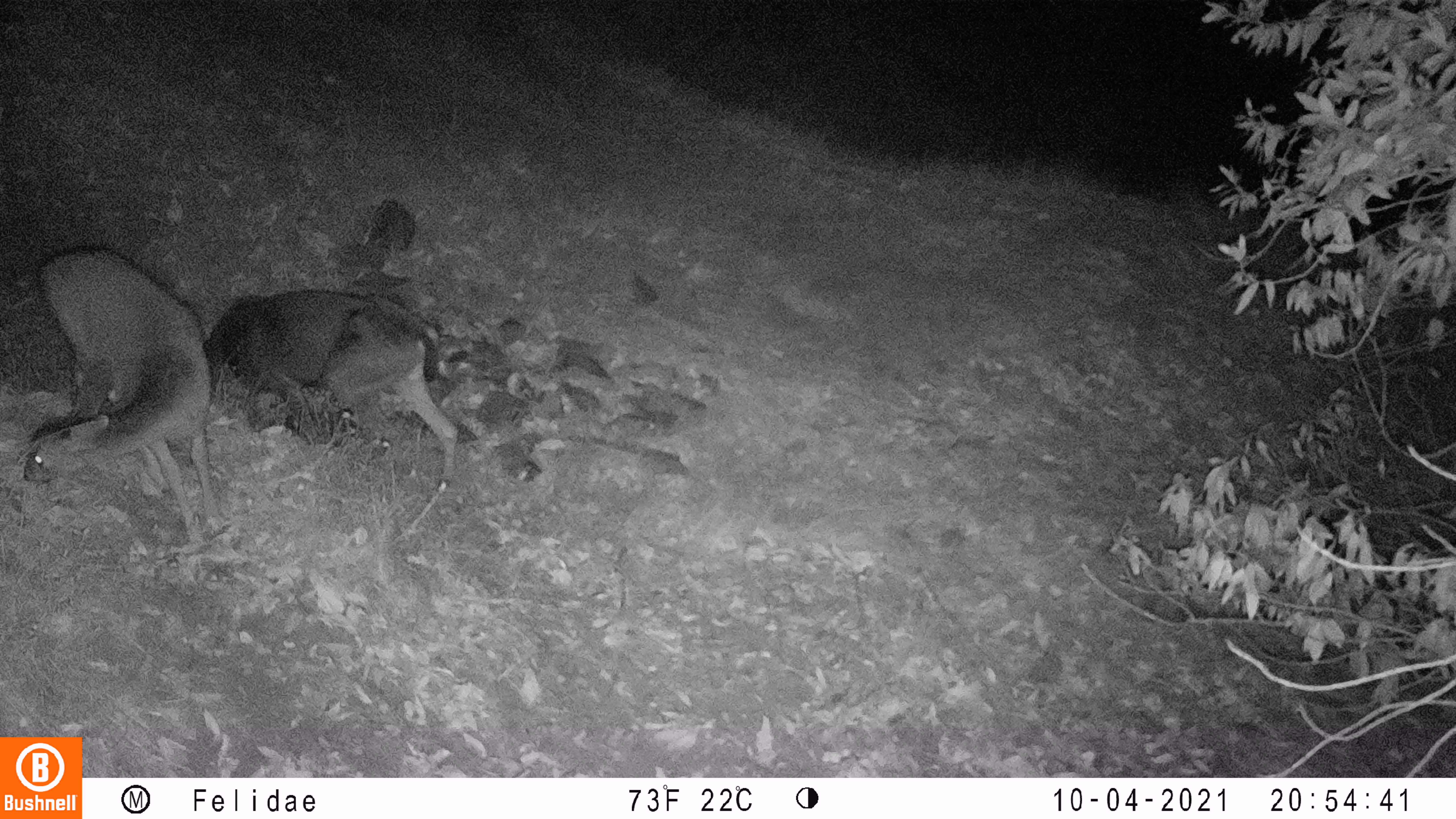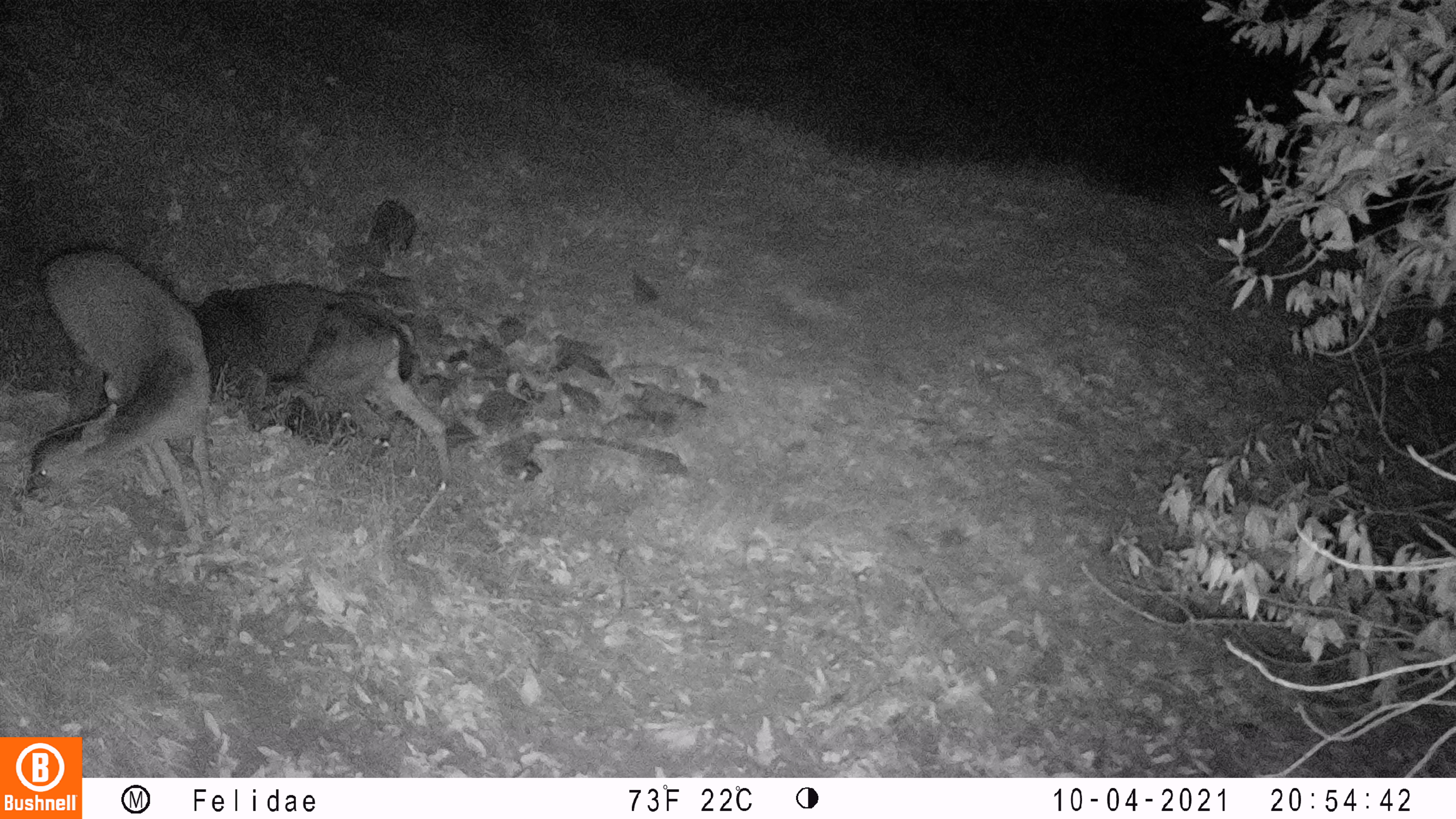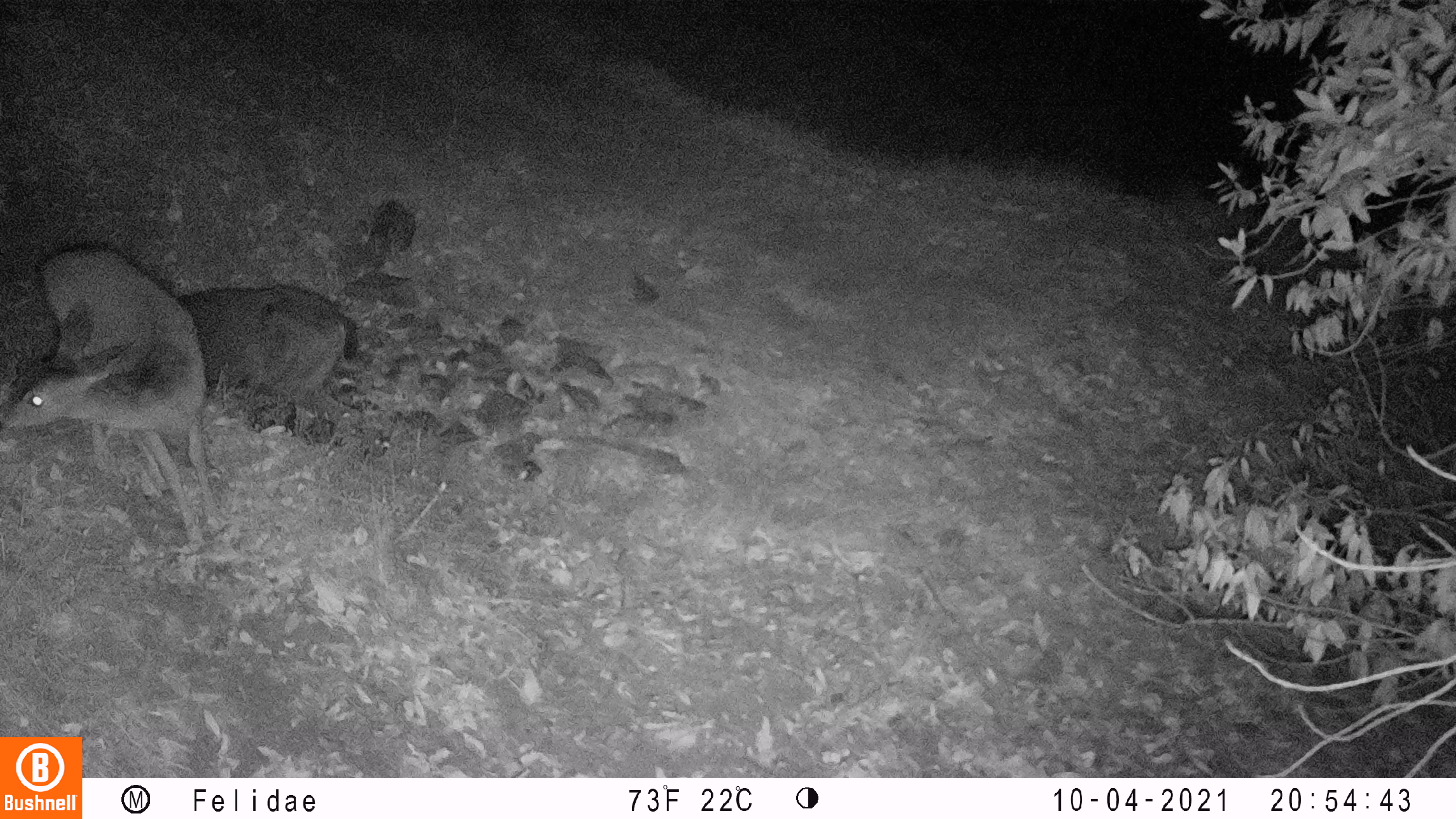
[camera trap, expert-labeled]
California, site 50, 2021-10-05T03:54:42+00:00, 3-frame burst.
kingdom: Animalia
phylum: Chordata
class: Mammalia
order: Artiodactyla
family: Cervidae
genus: Odocoileus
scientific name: Odocoileus hemionus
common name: mule deer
Mule deer (Odocoileus hemionus).